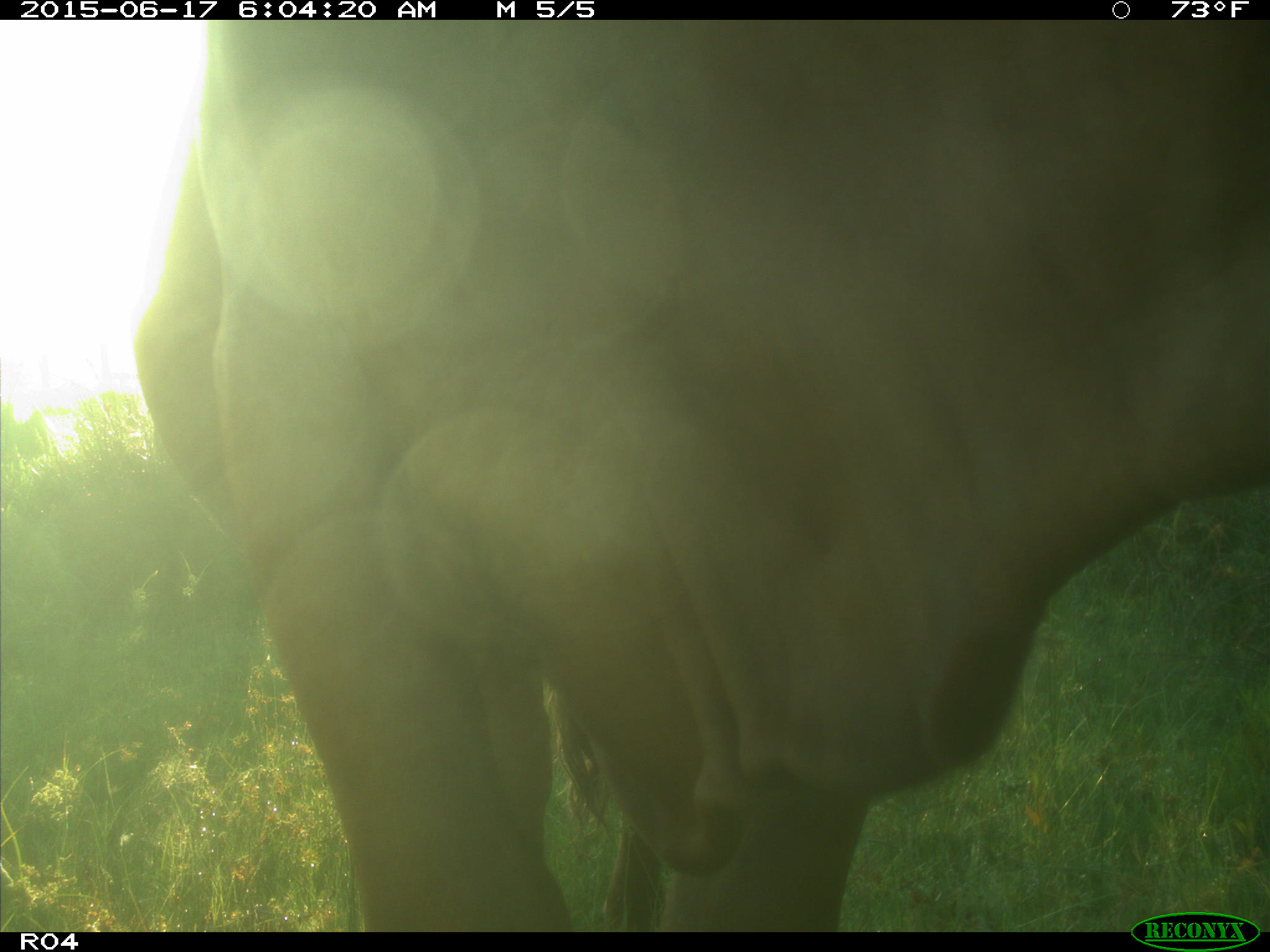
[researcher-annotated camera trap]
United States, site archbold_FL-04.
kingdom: Animalia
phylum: Chordata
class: Mammalia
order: Artiodactyla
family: Bovidae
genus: Bos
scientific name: Bos taurus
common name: domestic cow